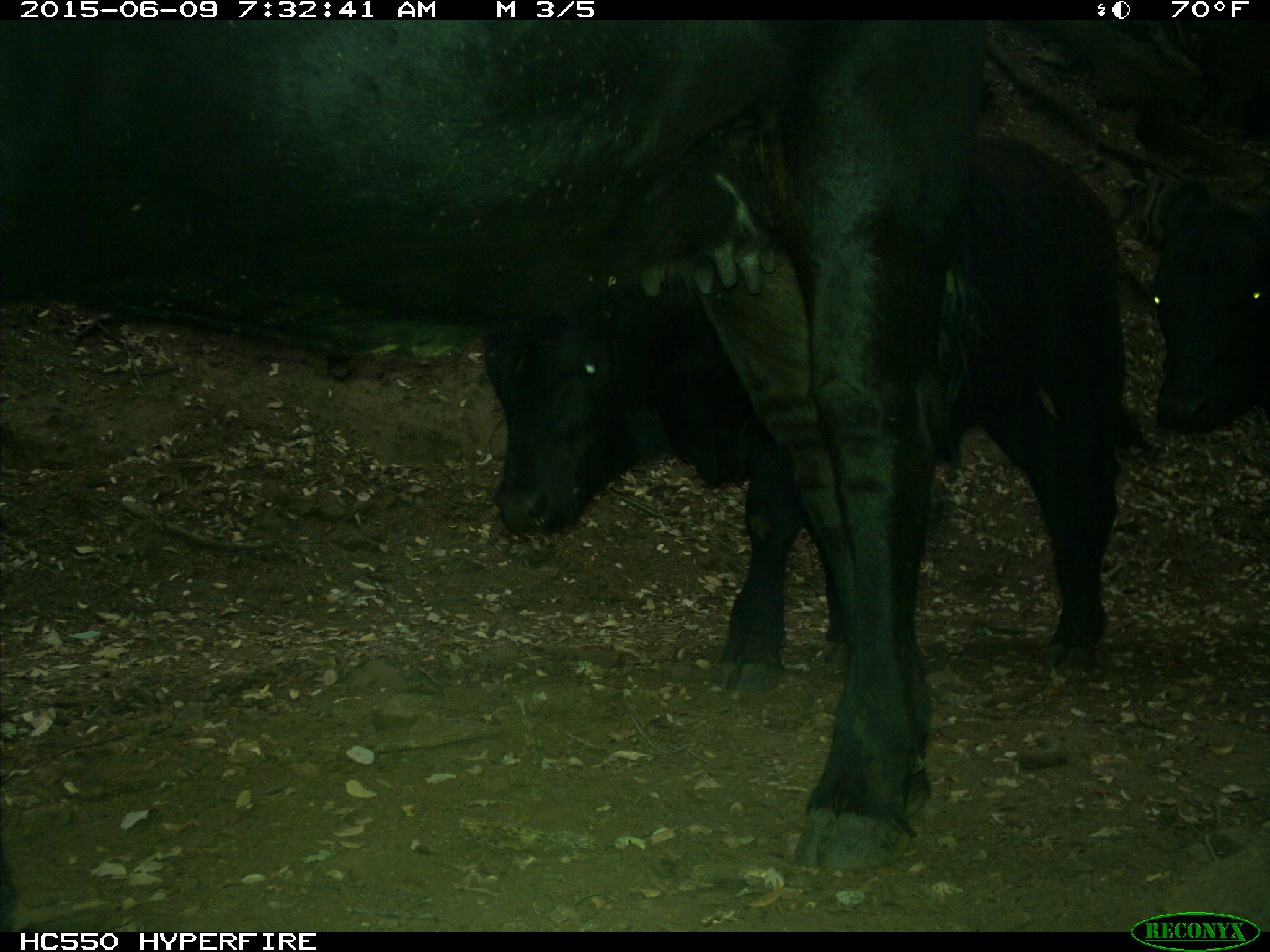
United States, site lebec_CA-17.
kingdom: Animalia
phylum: Chordata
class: Mammalia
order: Artiodactyla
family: Bovidae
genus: Bos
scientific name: Bos taurus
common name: domestic cow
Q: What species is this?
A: Bos taurus (domestic cow).